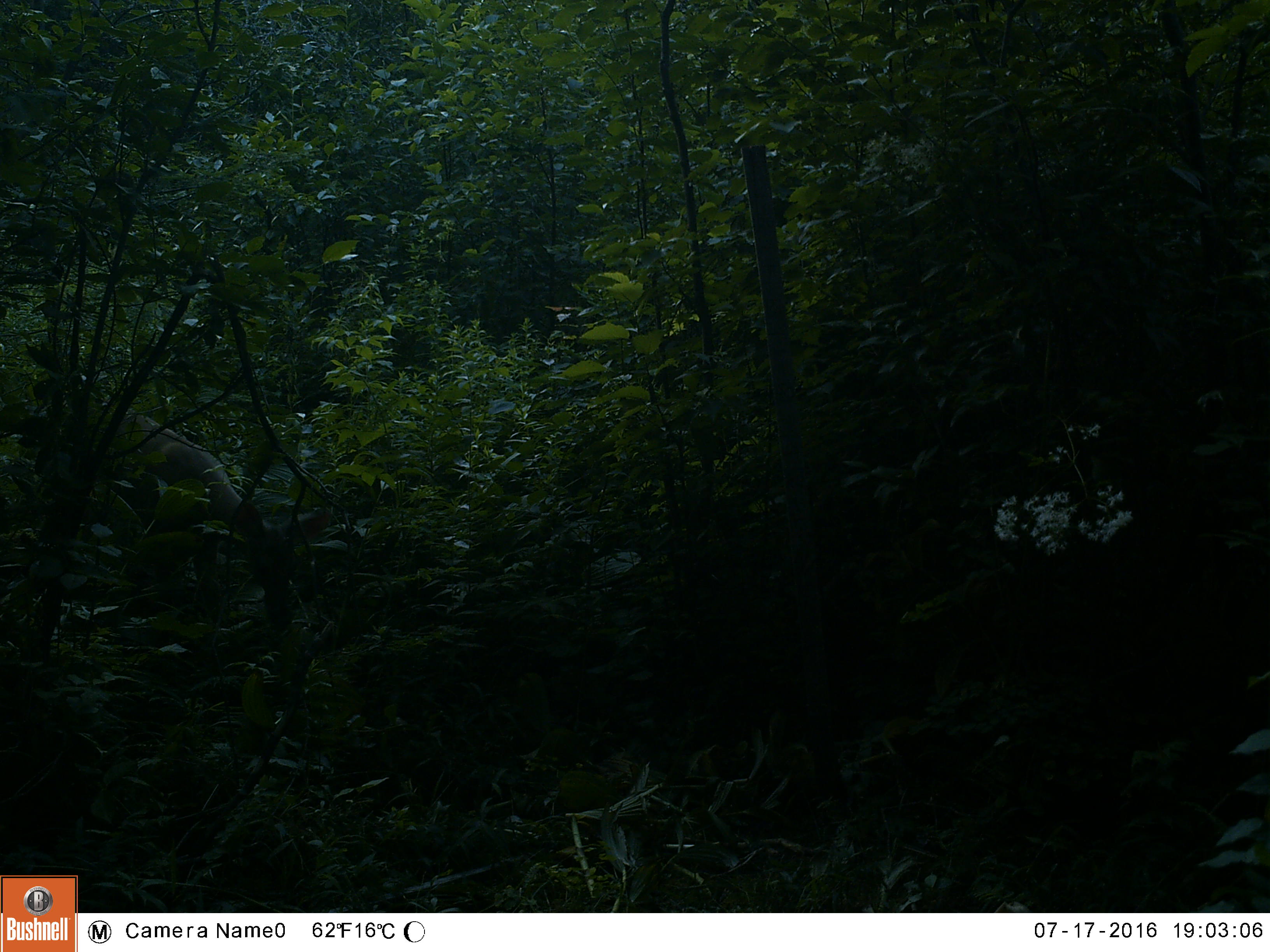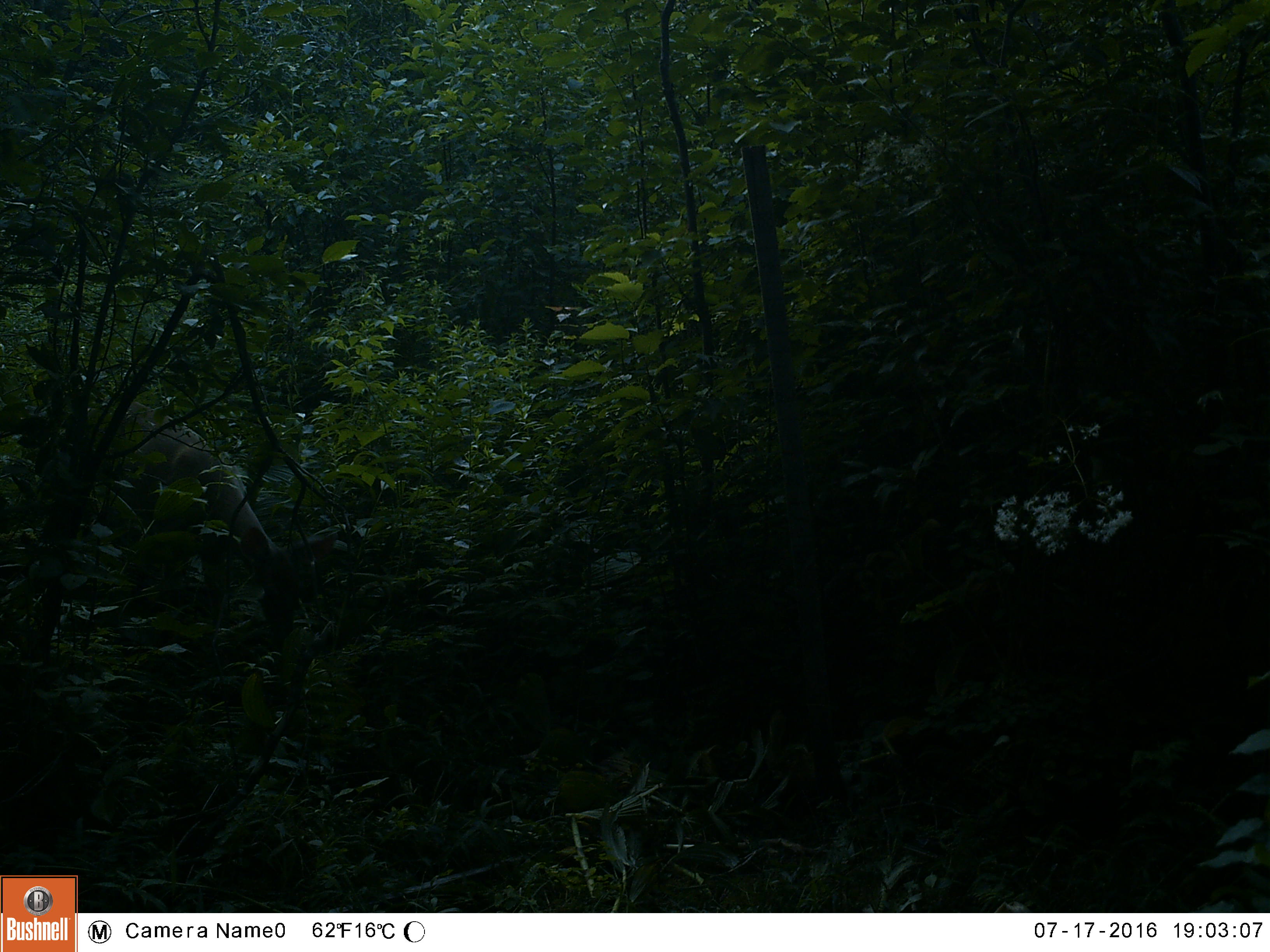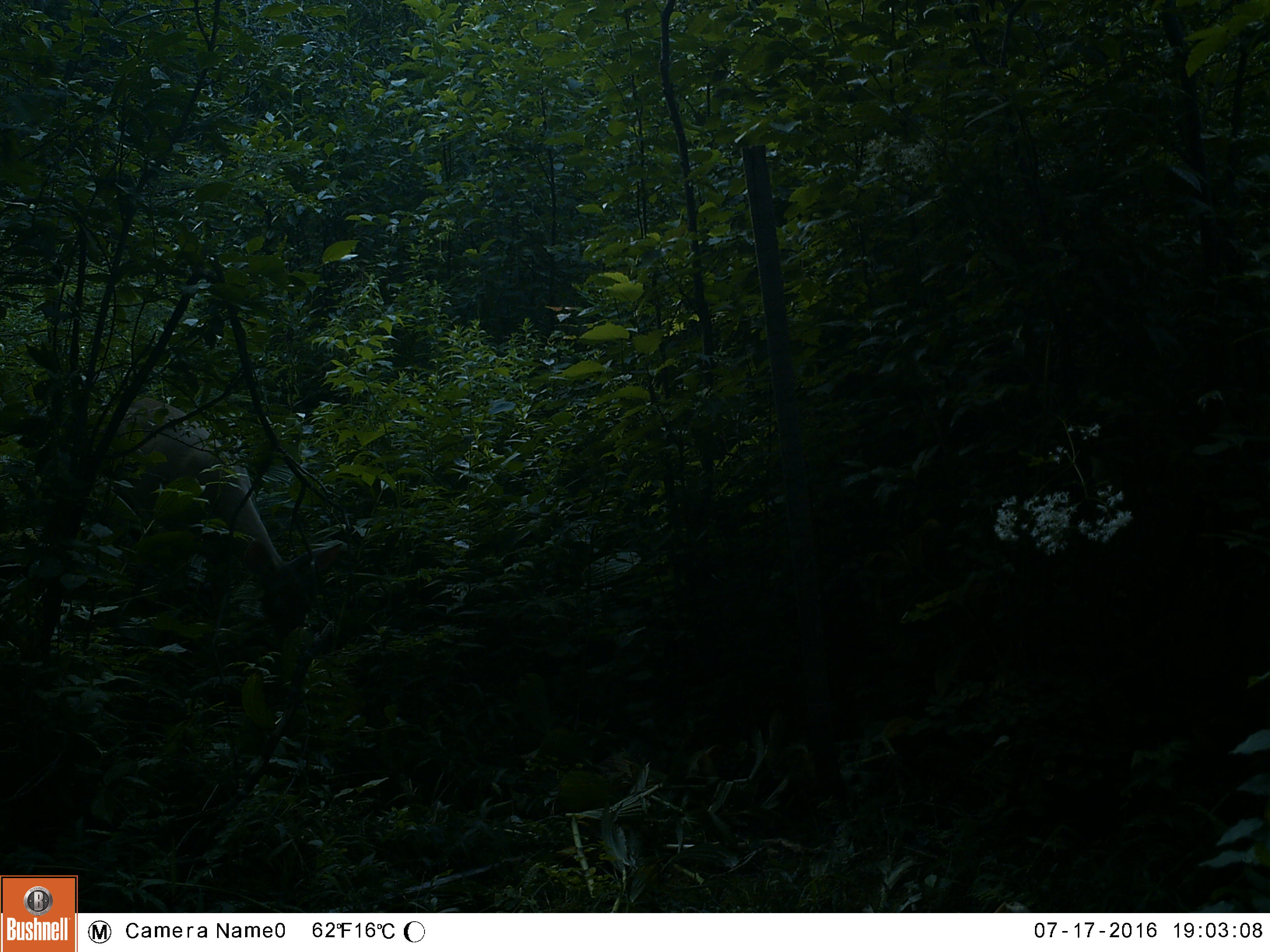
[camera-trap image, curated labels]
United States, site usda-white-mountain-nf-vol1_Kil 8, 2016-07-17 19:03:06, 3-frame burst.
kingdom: Animalia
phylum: Chordata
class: Mammalia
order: Artiodactyla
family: Cervidae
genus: Odocoileus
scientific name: Odocoileus virginianus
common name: white-tailed deer